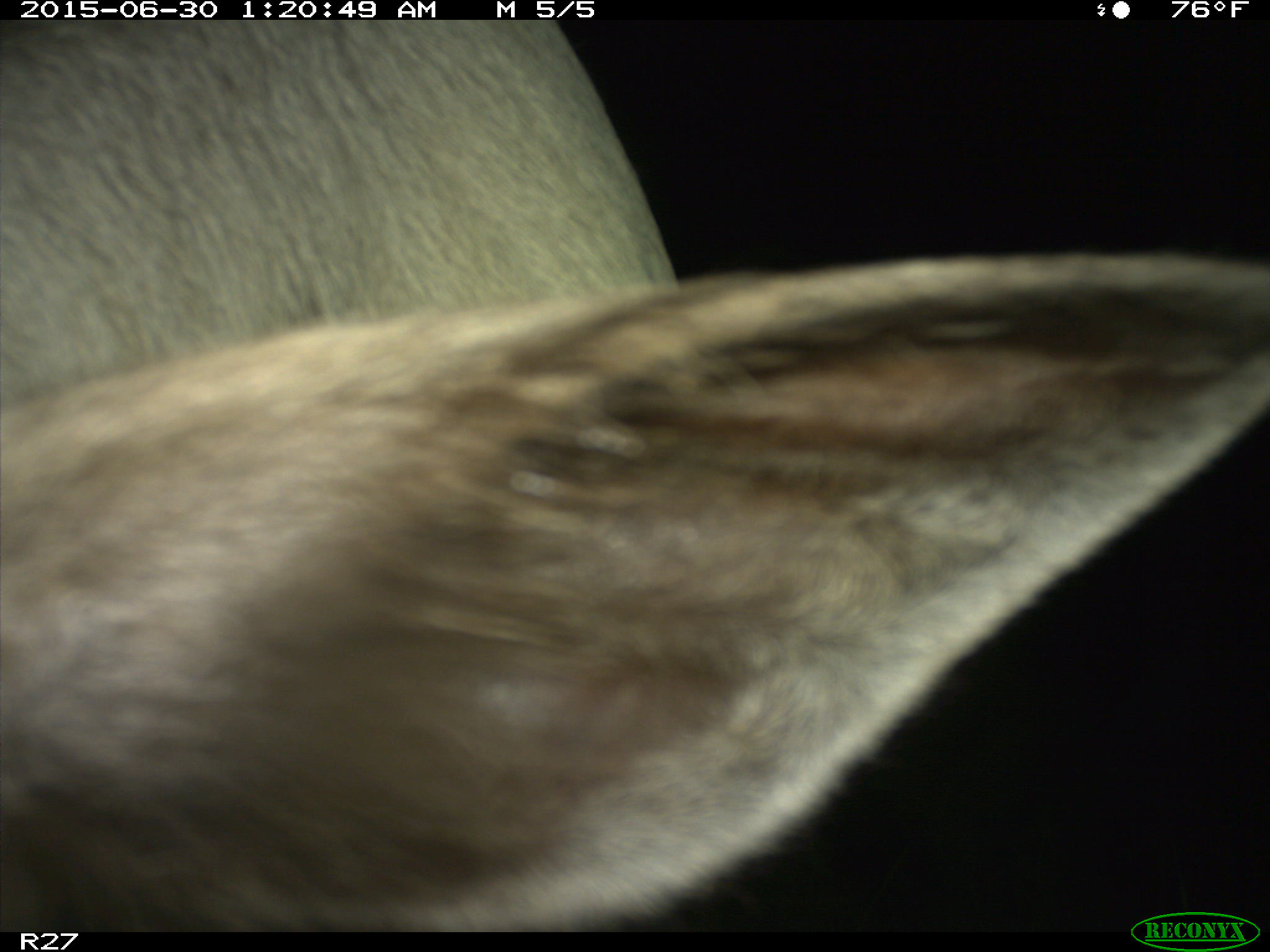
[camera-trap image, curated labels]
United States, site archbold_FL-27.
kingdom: Animalia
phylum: Chordata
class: Mammalia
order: Artiodactyla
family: Bovidae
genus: Bos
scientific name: Bos taurus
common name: domestic cow